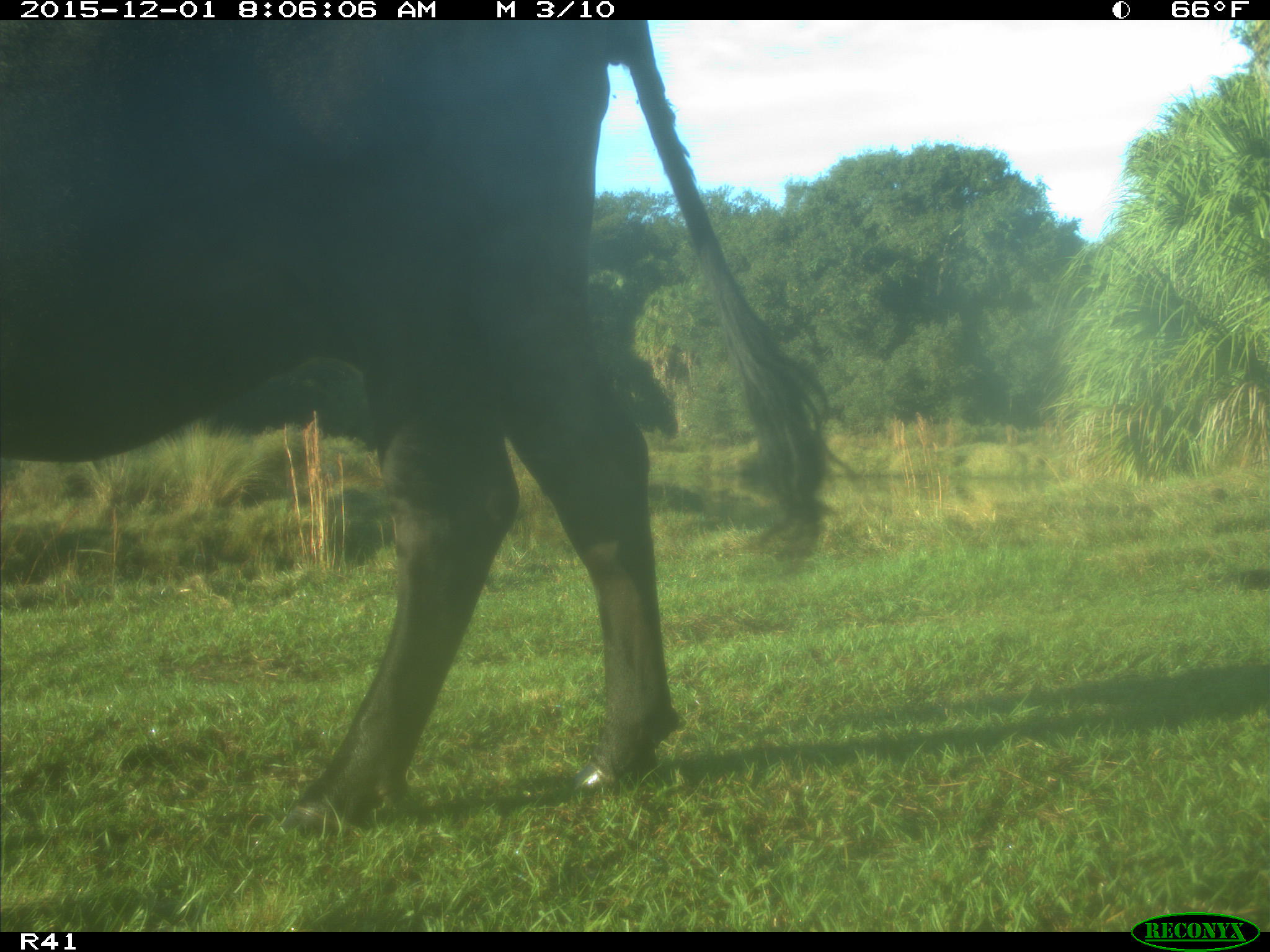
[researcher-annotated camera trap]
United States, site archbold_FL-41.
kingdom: Animalia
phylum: Chordata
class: Mammalia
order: Artiodactyla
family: Bovidae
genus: Bos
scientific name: Bos taurus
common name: domestic cow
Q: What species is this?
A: Bos taurus (domestic cow).